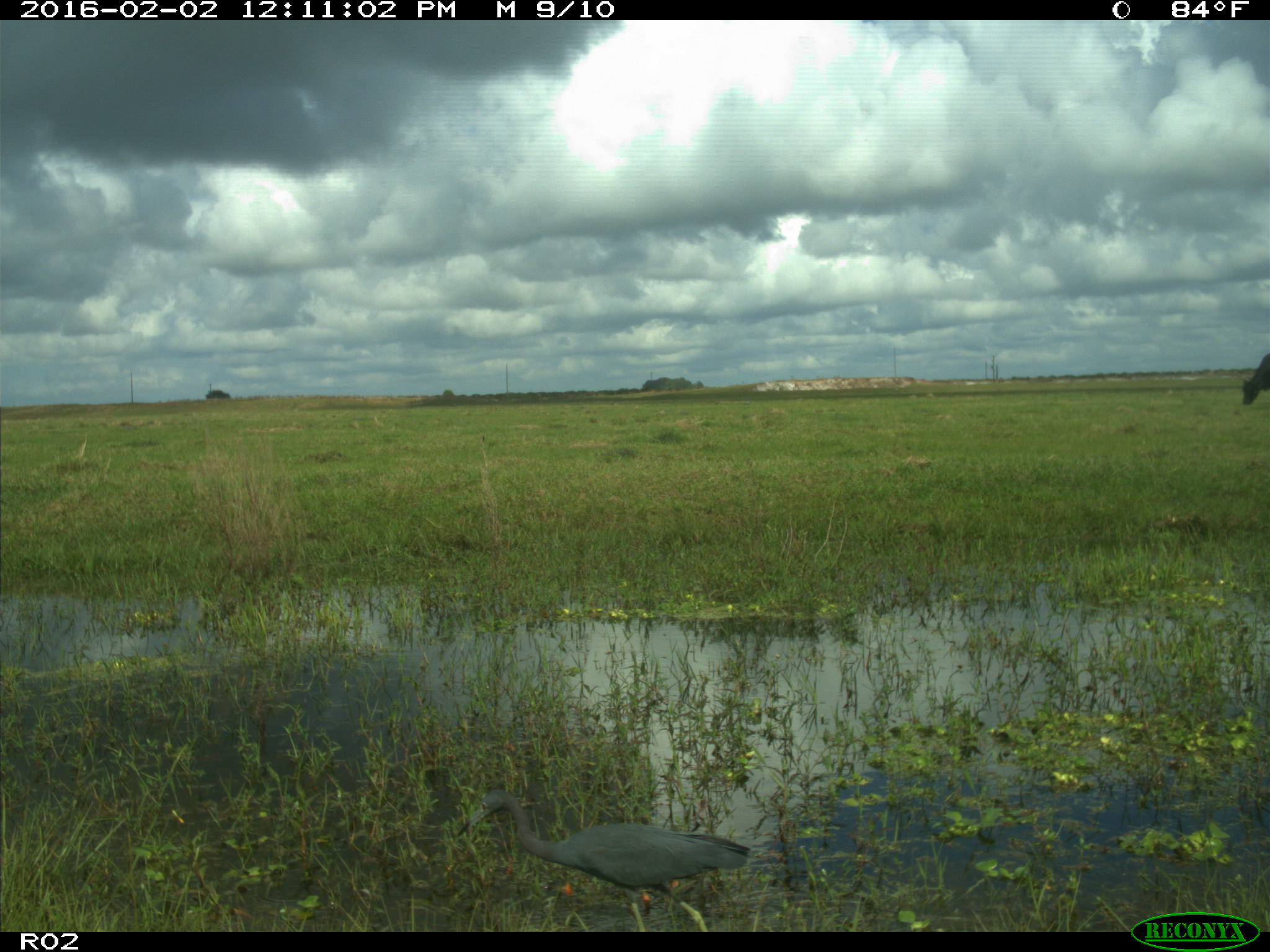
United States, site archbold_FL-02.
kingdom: Animalia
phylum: Chordata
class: Aves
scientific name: Aves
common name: birds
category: unidentified bird